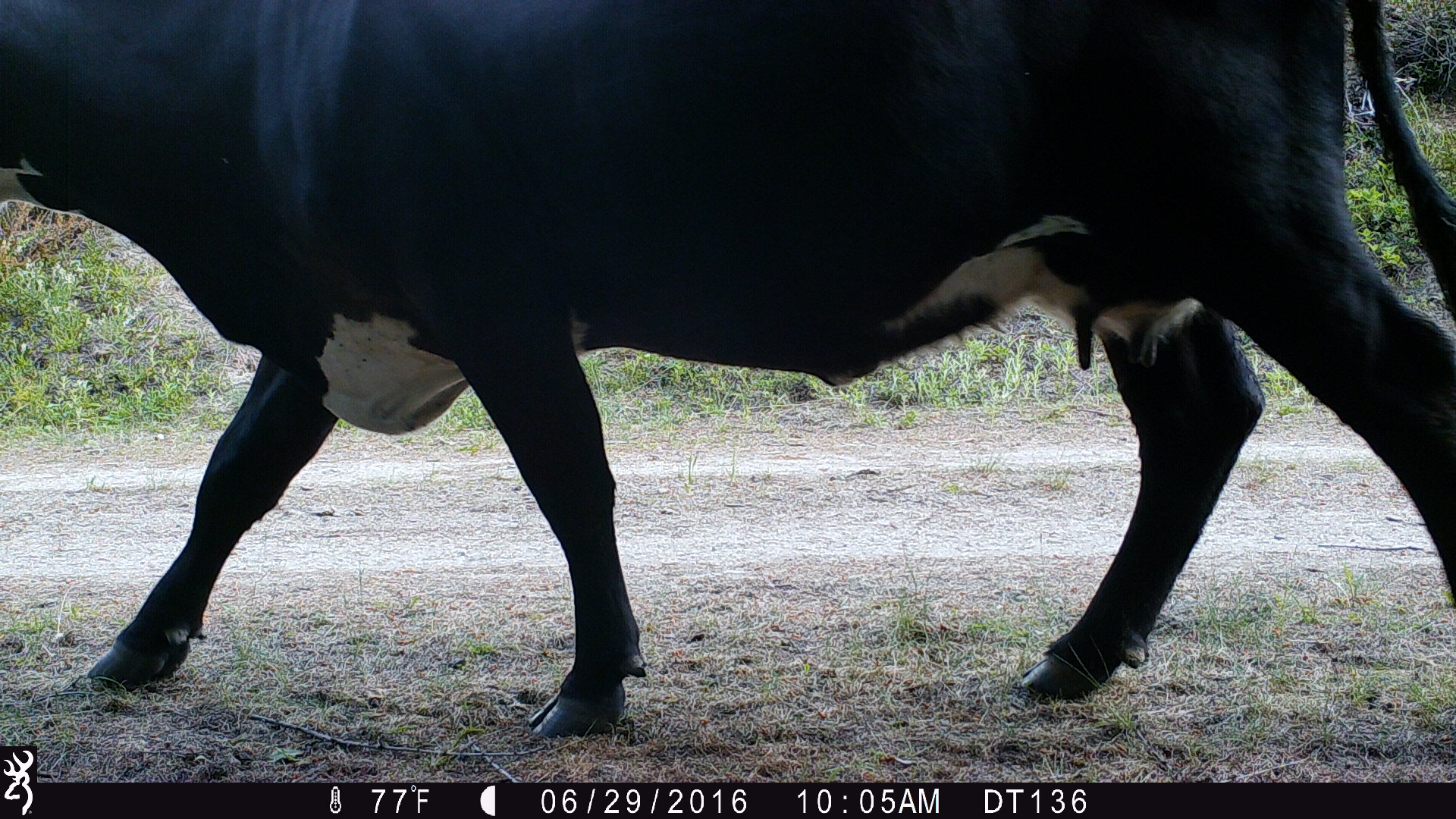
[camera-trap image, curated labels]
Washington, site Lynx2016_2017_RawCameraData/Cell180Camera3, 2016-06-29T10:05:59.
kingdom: Animalia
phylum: Chordata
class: Mammalia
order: Artiodactyla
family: Bovidae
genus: Bos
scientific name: Bos taurus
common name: domestic cattle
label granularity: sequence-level